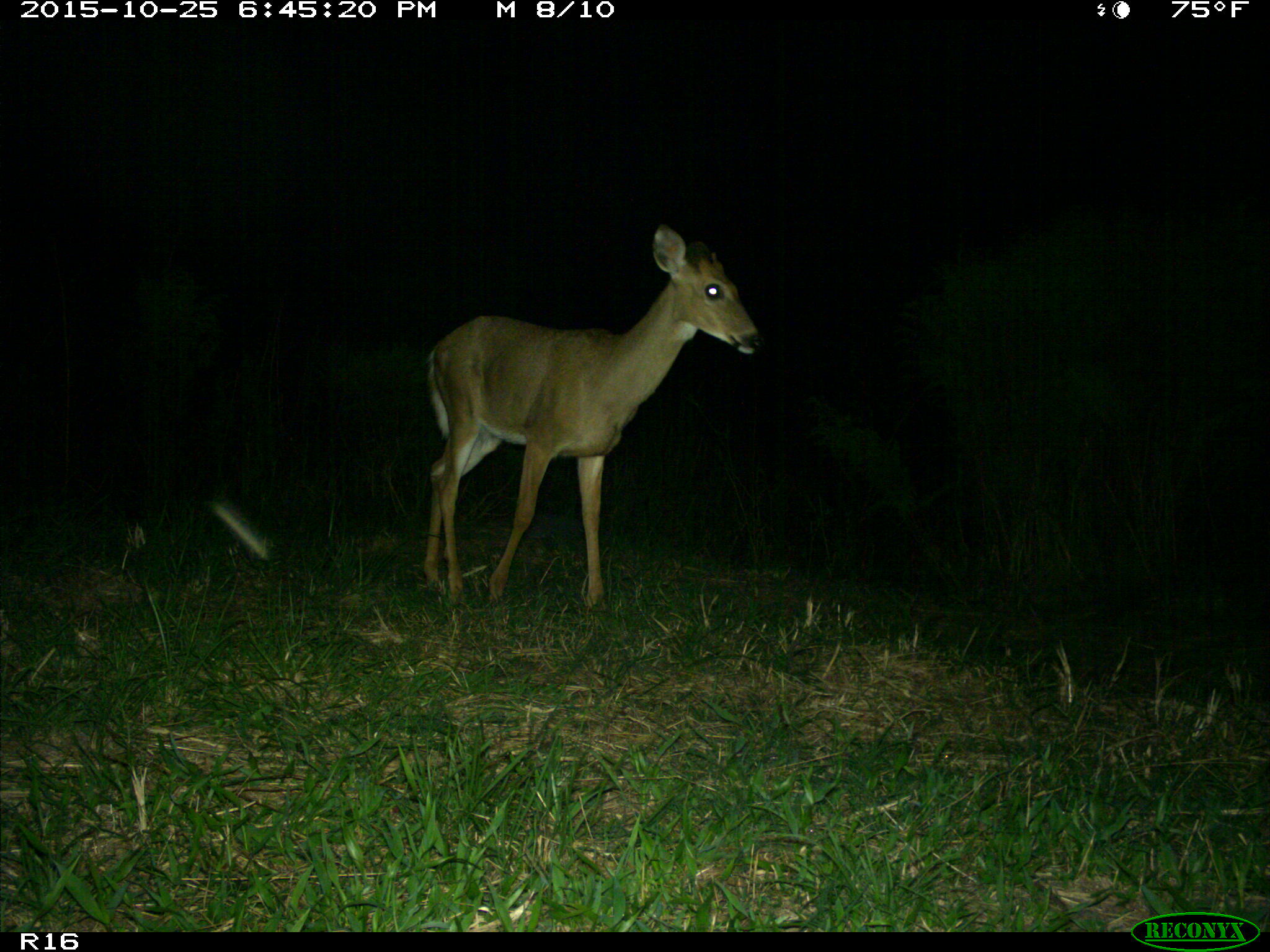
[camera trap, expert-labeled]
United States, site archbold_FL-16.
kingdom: Animalia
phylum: Chordata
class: Mammalia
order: Artiodactyla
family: Cervidae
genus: Odocoileus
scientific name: Odocoileus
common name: deer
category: unidentified deer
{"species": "unidentified deer (deer) (Odocoileus)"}